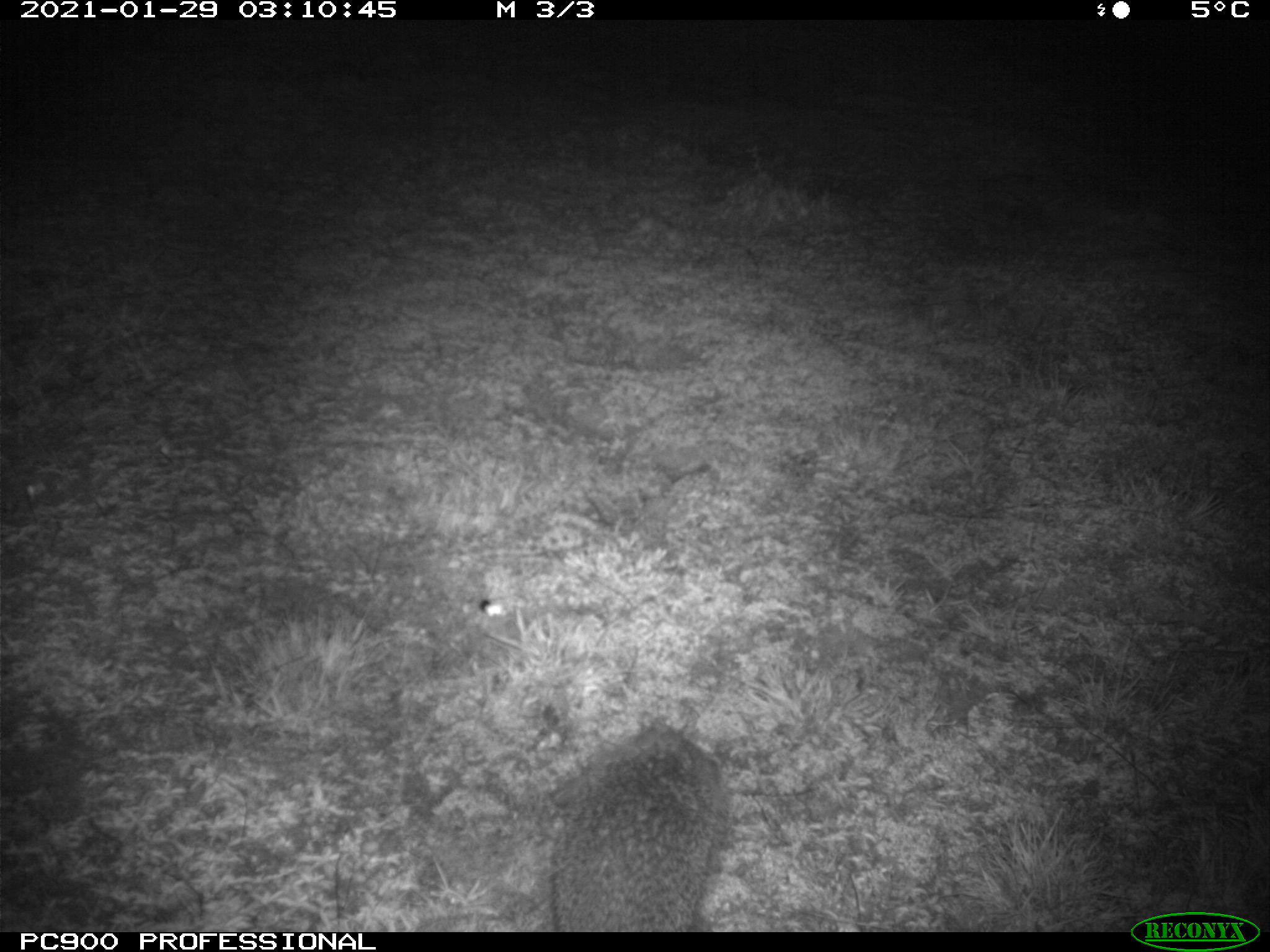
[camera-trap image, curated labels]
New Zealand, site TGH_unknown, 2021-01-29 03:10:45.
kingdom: Animalia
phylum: Chordata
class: Mammalia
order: Eulipotyphla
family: Erinaceidae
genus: Erinaceus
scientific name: Erinaceus europaeus europaeus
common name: european hedgehog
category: hedgehog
Hedgehog (european hedgehog) (Erinaceus europaeus europaeus).